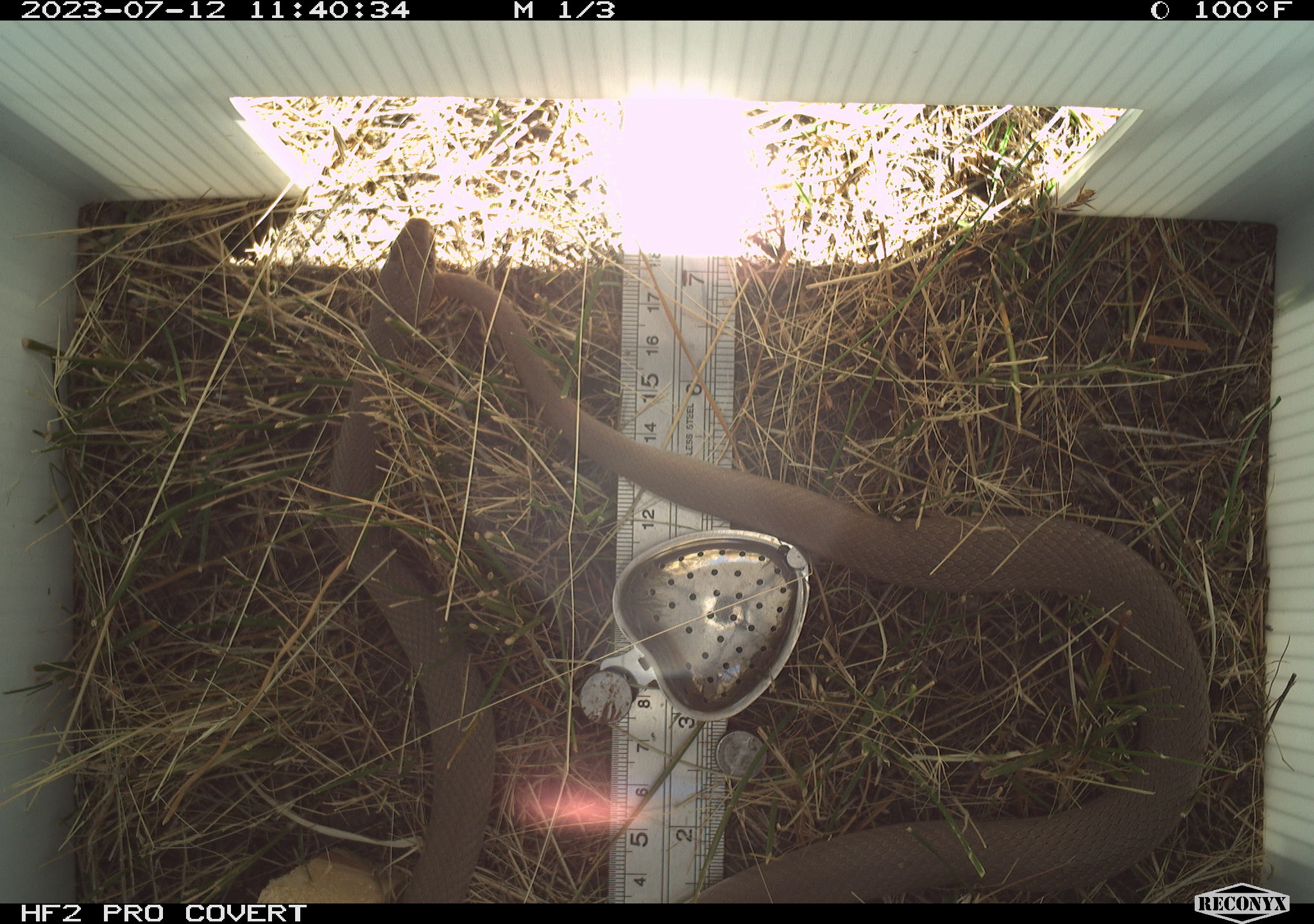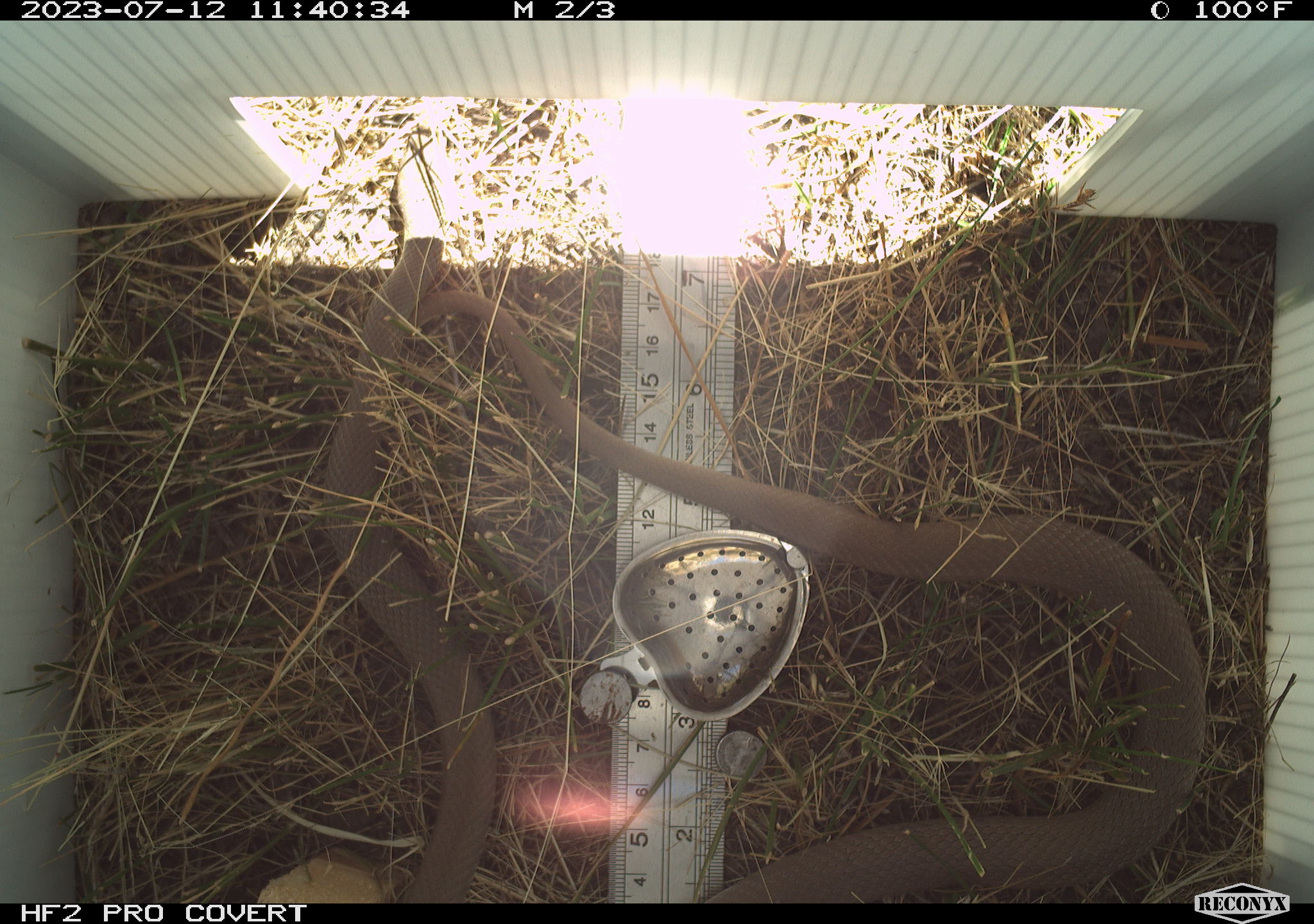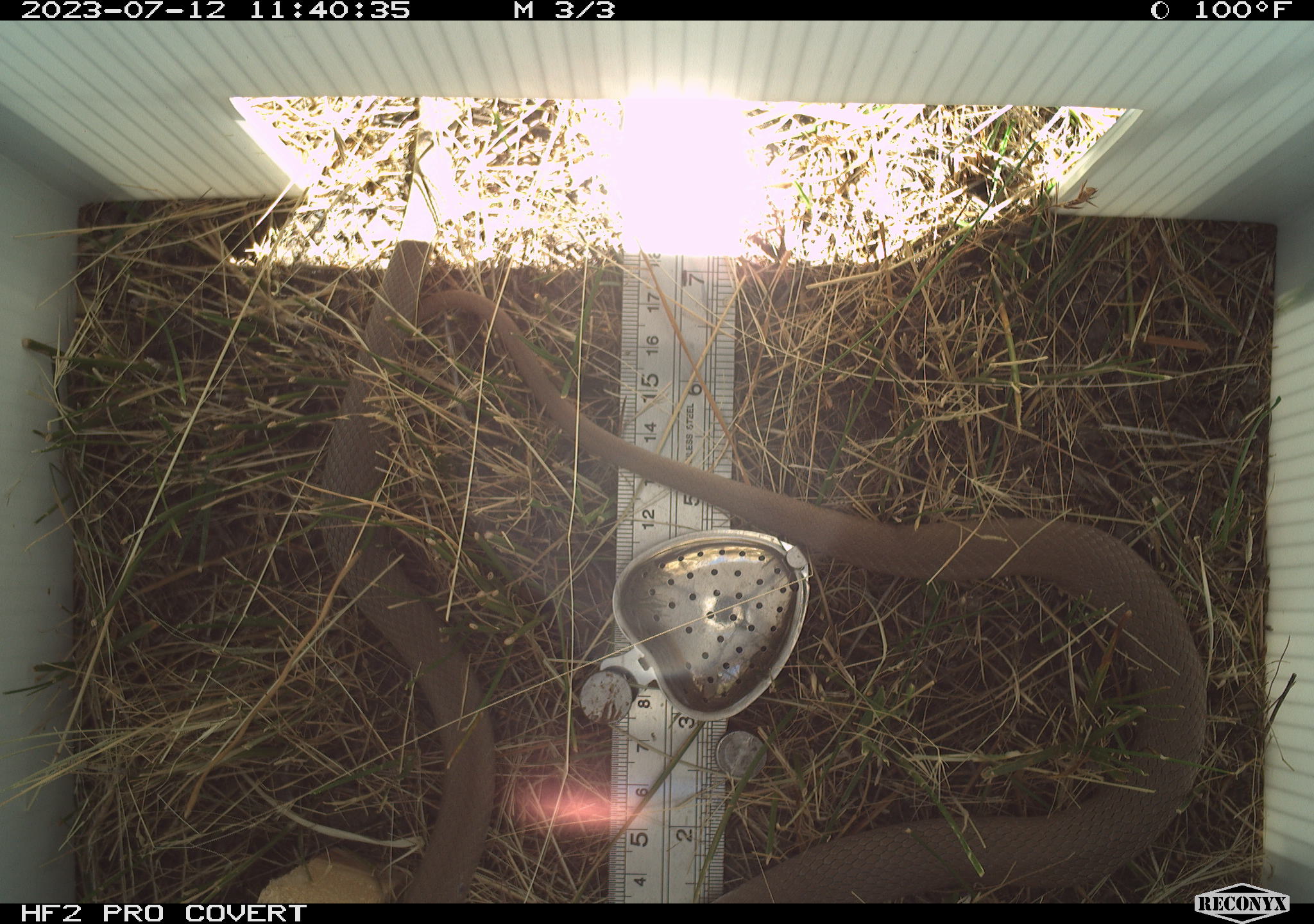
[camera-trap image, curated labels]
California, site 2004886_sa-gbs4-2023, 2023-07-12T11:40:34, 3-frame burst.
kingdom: Animalia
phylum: Chordata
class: Reptilia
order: Squamata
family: Colubridae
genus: Coluber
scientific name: Coluber constrictor mormon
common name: western yellow-bellied racer